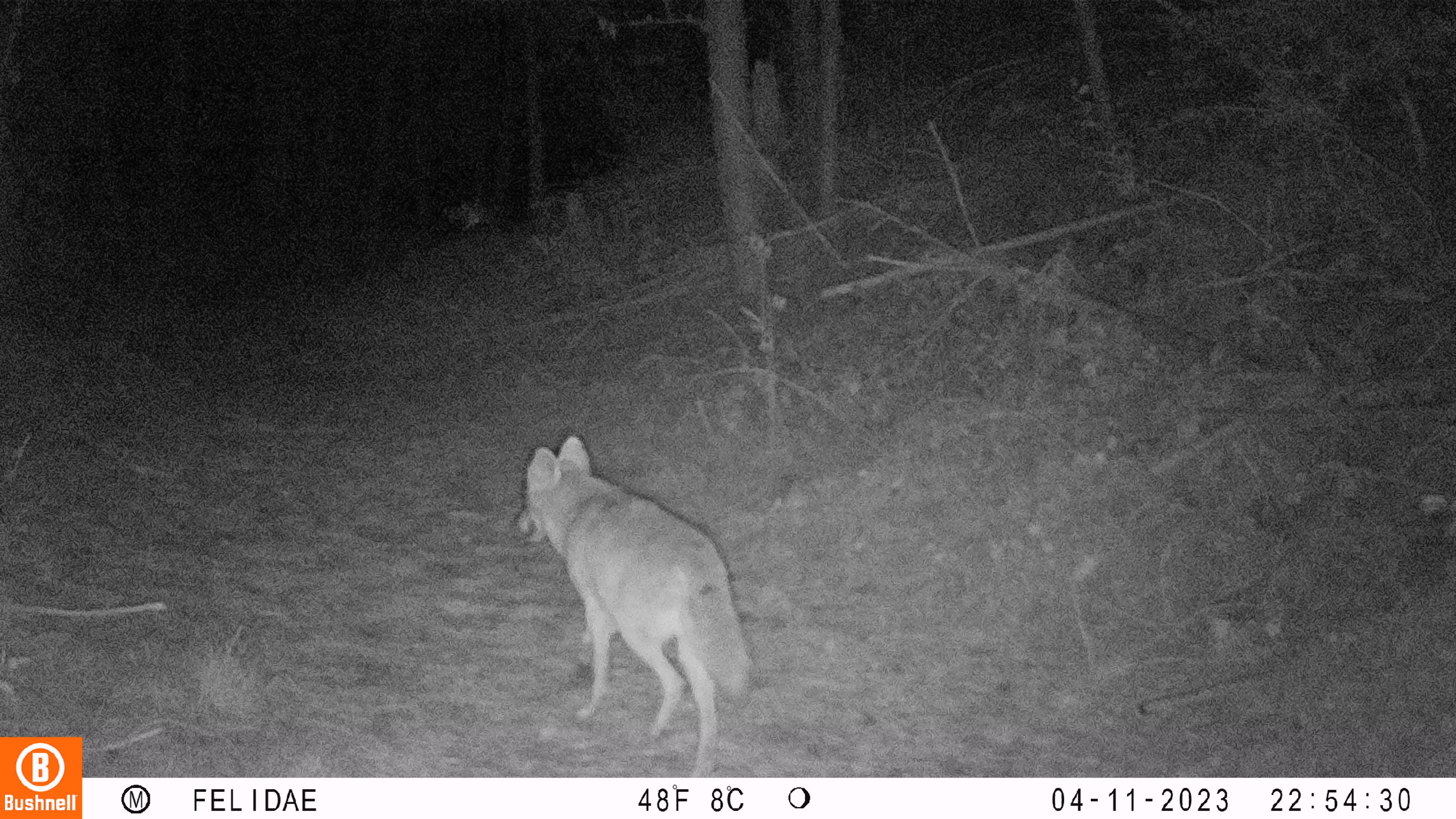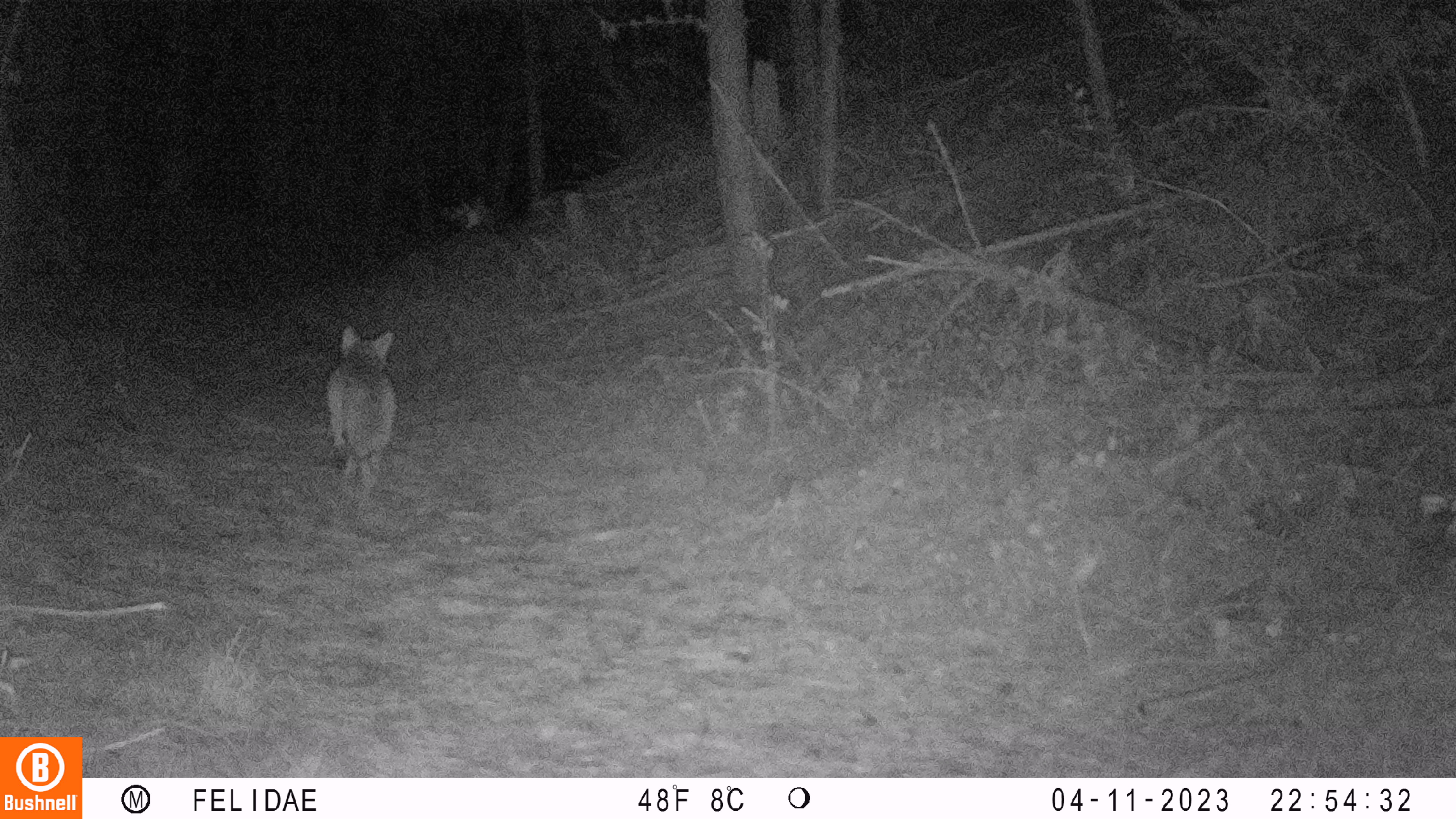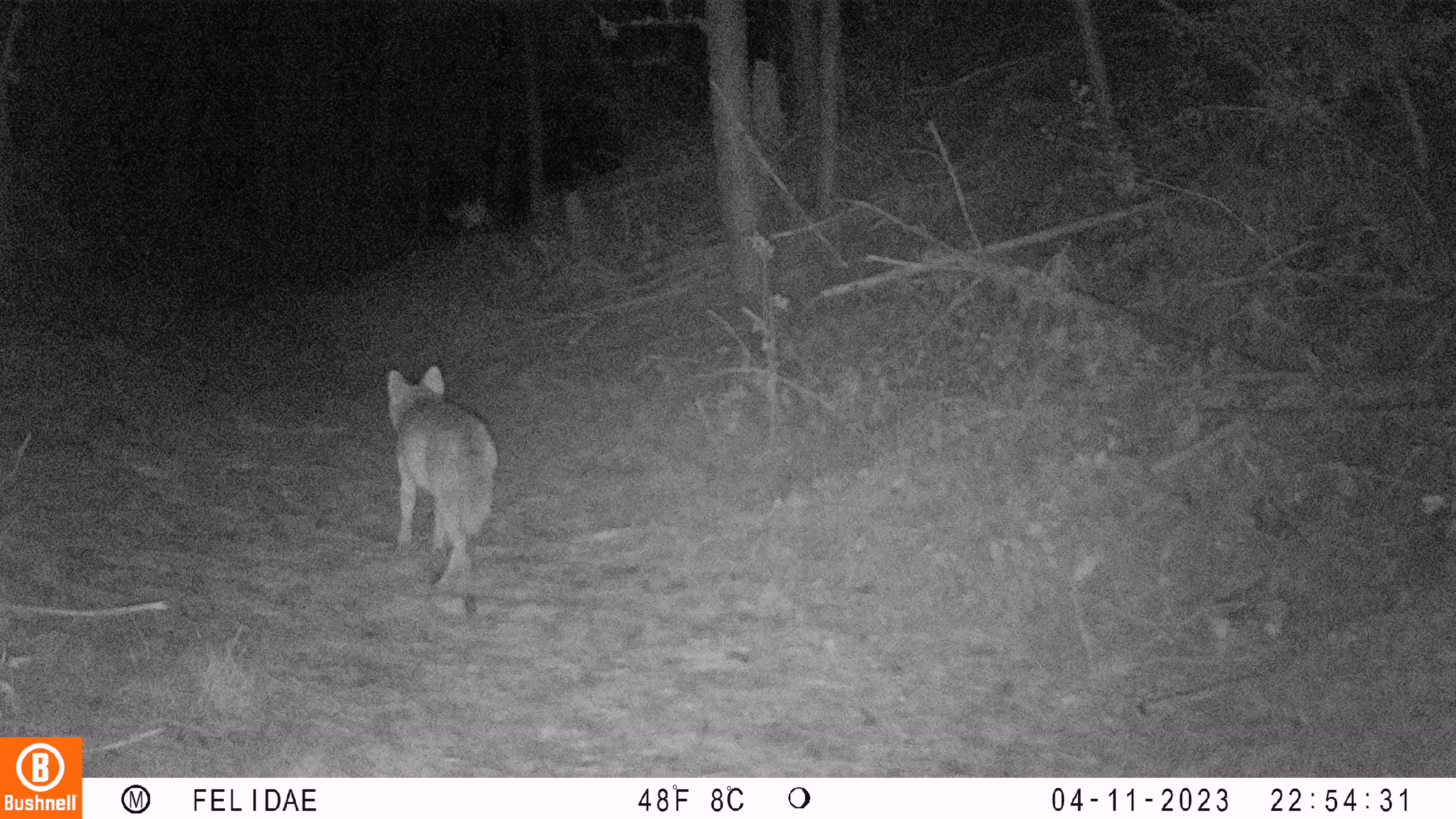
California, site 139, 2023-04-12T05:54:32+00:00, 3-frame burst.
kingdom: Animalia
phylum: Chordata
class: Mammalia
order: Carnivora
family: Canidae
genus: Canis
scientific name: Canis latrans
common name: coyote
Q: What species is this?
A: Coyote (Canis latrans).